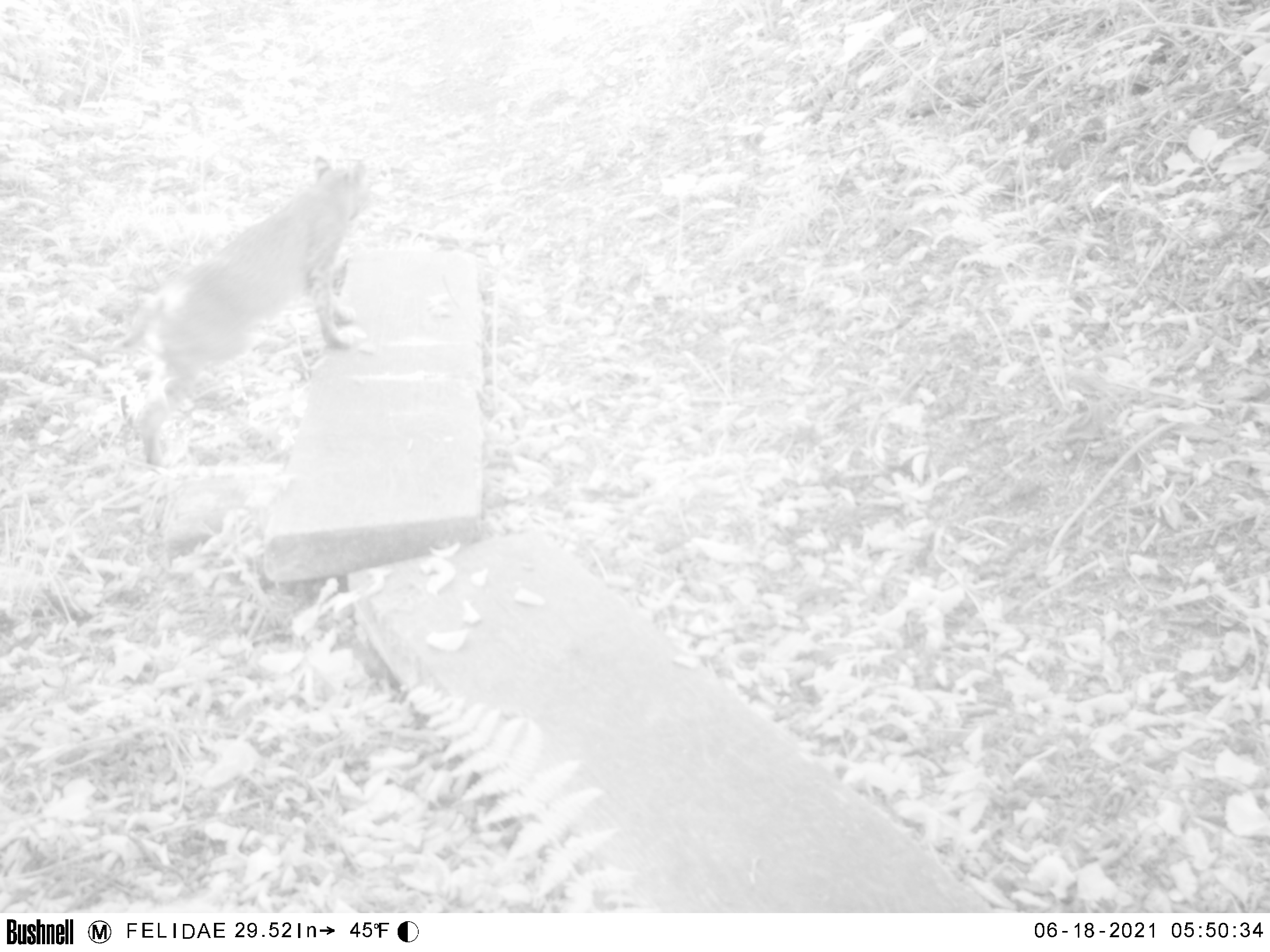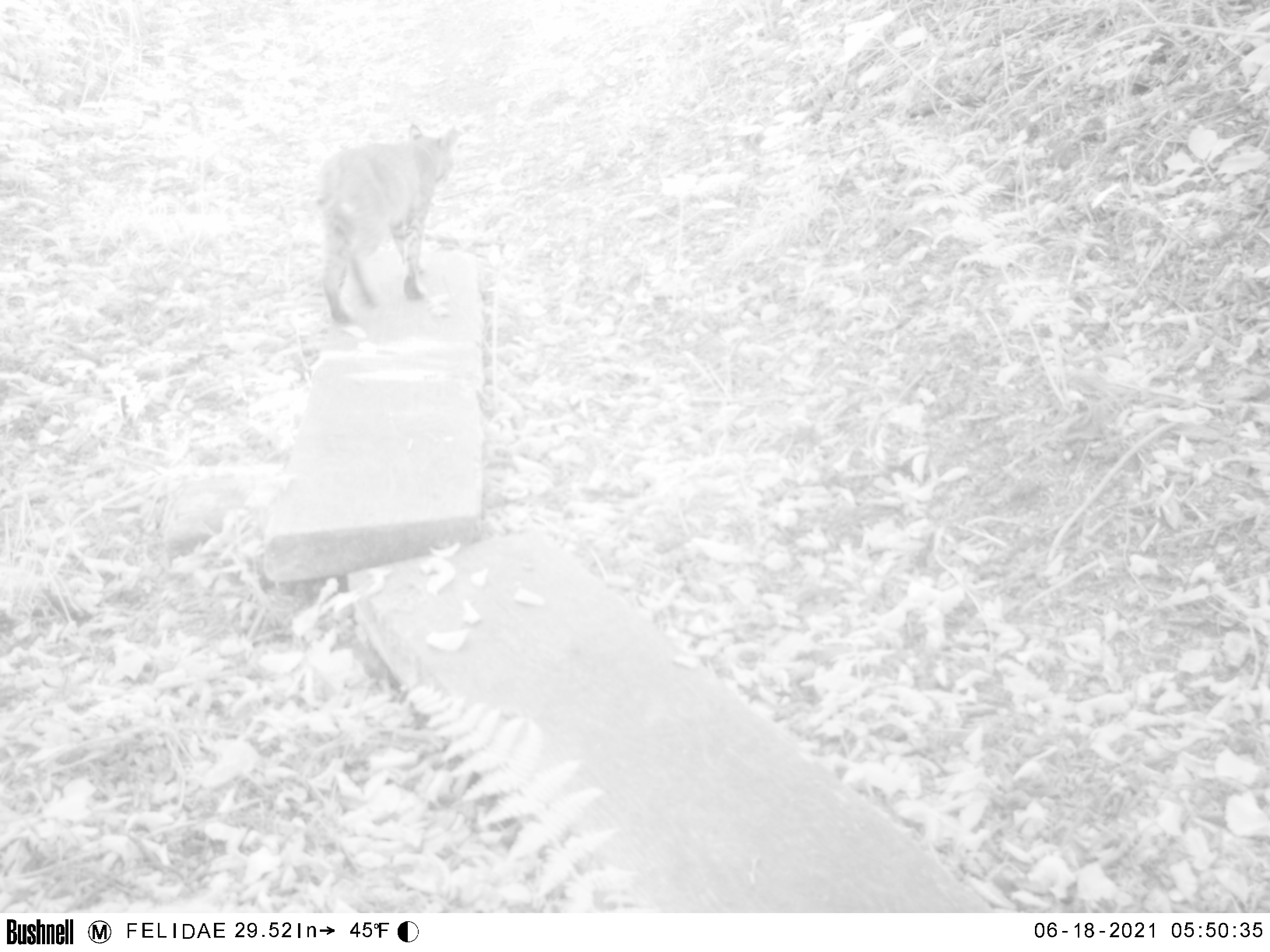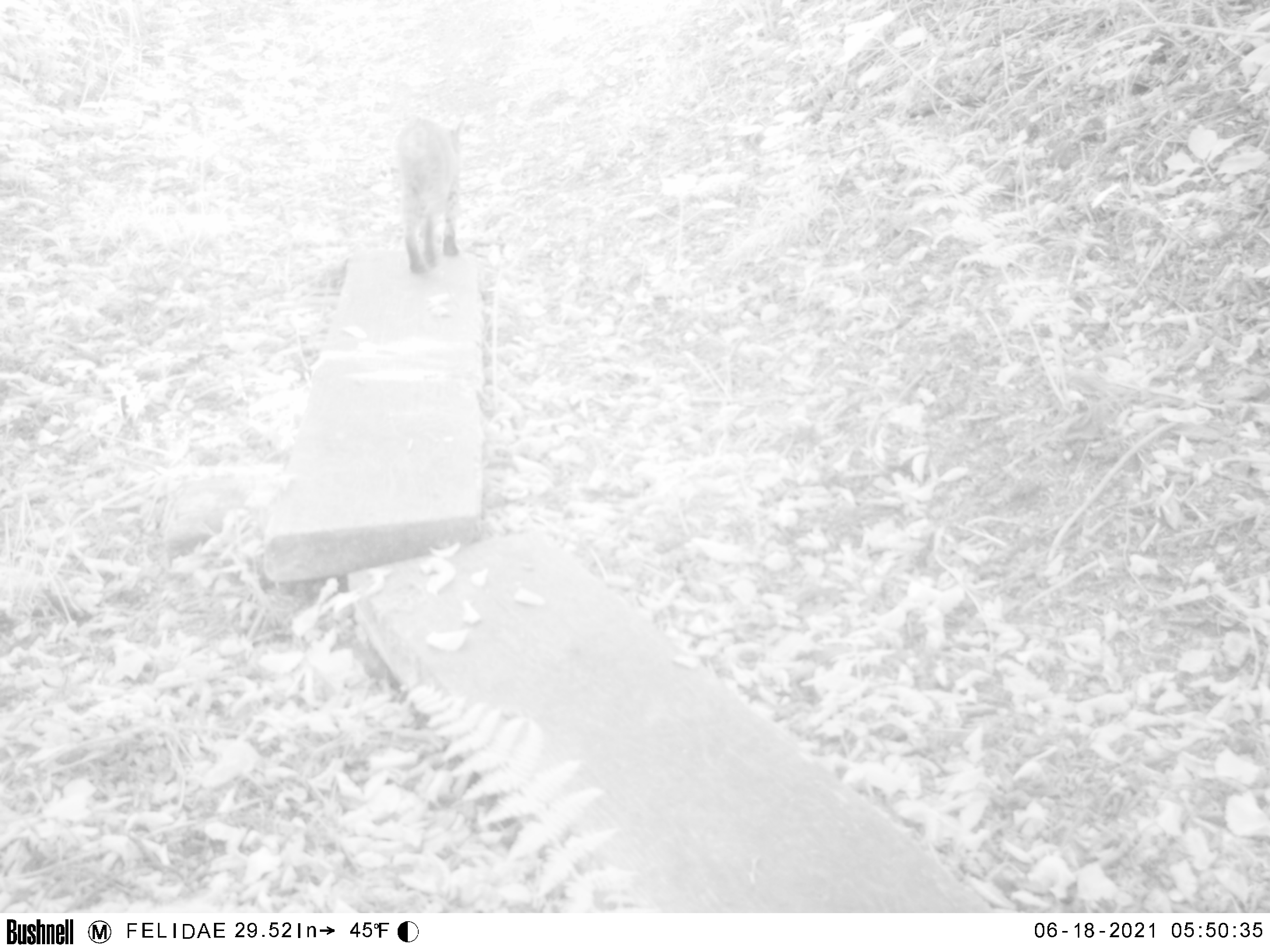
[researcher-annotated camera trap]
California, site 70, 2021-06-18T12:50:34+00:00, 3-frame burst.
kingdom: Animalia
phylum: Chordata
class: Mammalia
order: Carnivora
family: Felidae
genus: Lynx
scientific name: Lynx rufus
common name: bobcat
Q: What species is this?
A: Bobcat (Lynx rufus).